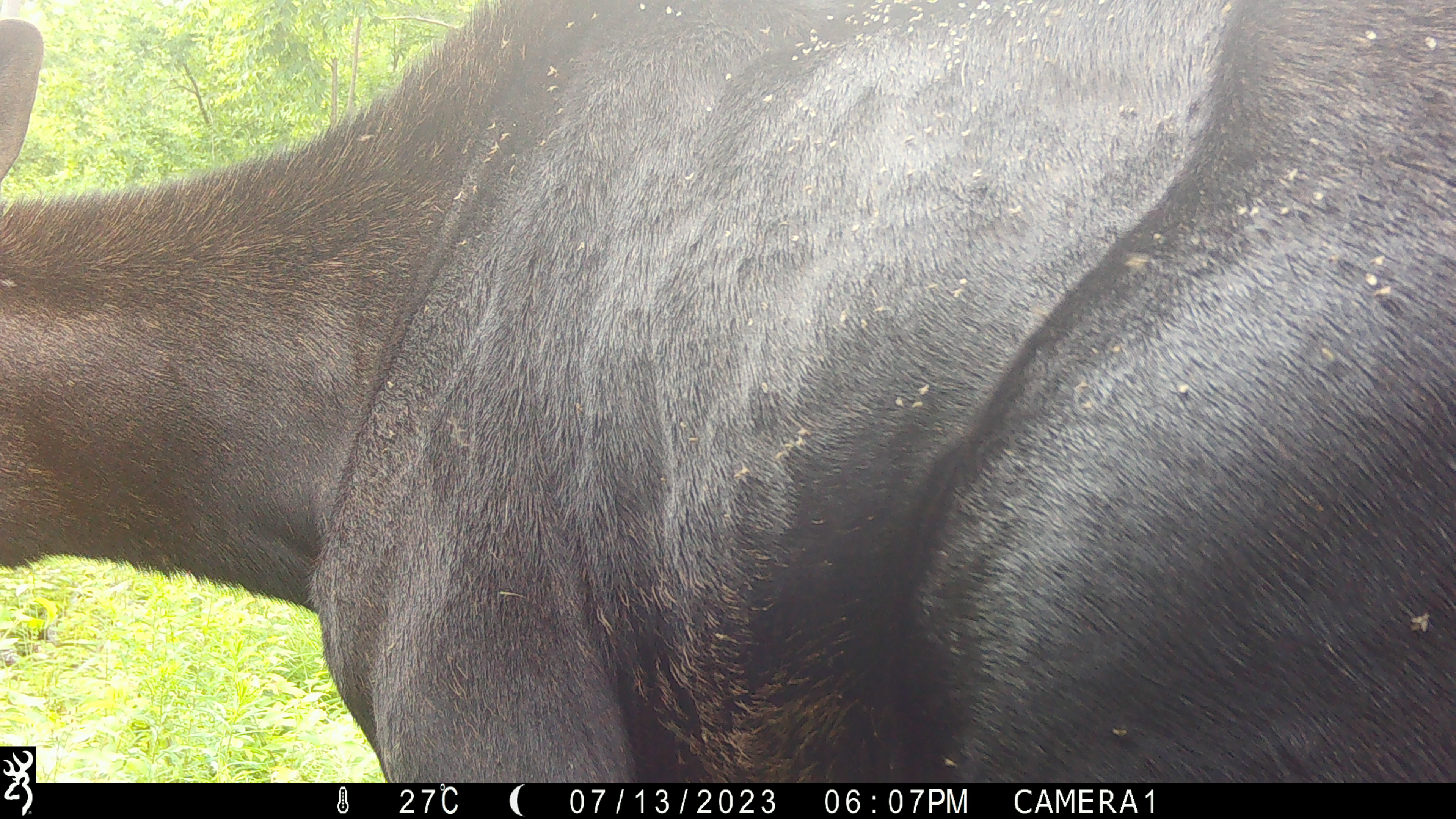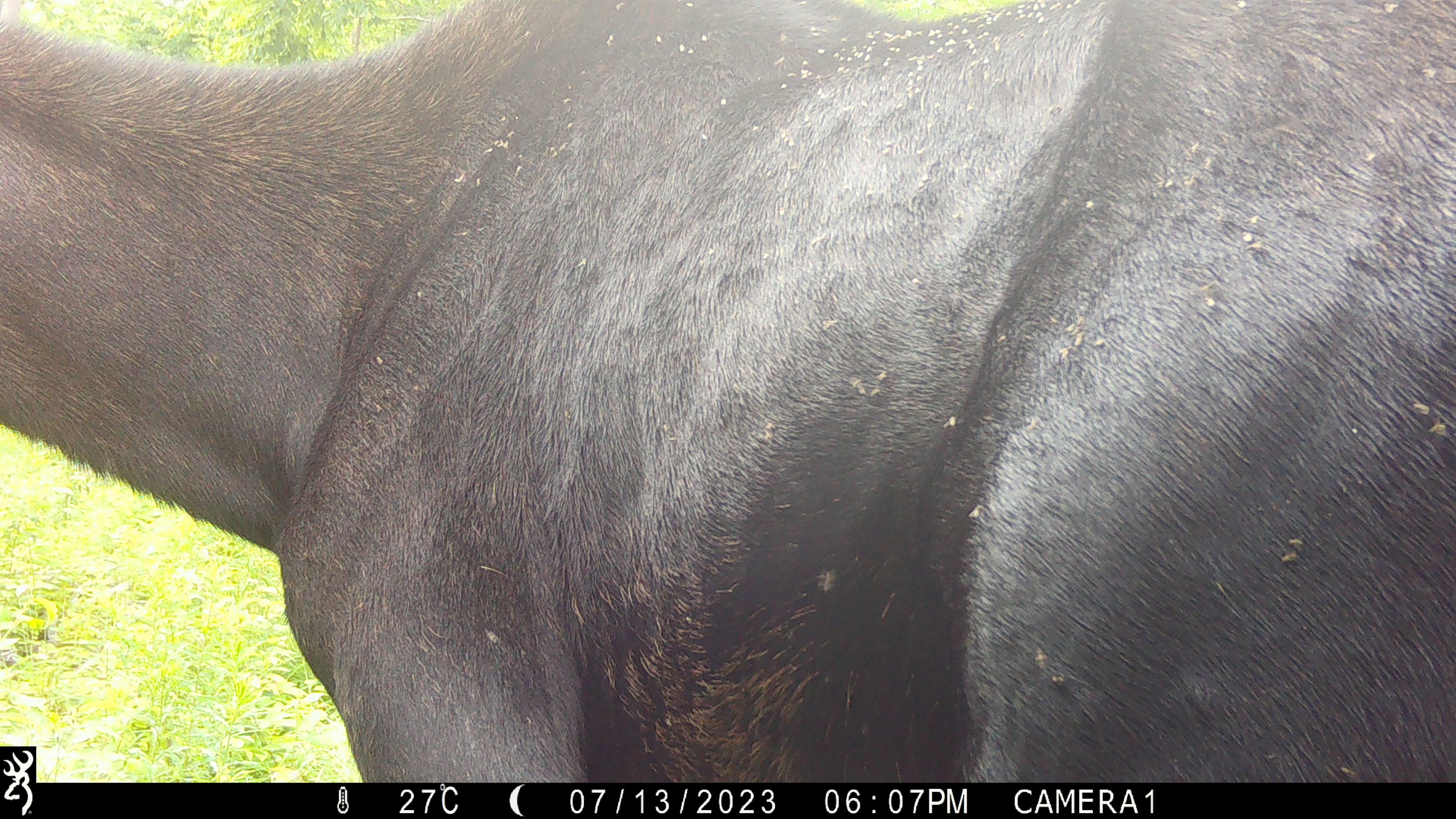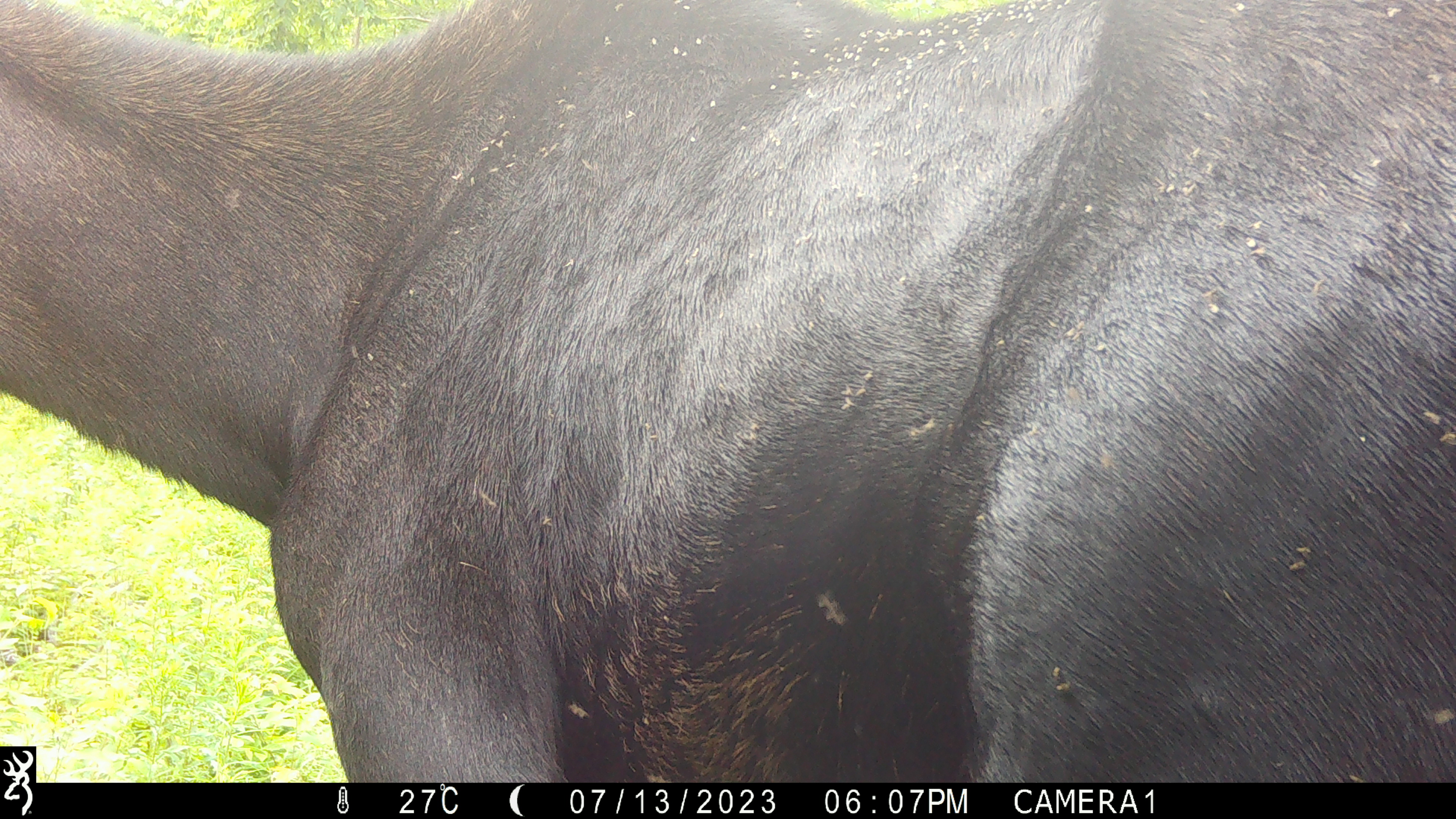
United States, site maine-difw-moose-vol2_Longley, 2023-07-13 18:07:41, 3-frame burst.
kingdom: Animalia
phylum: Chordata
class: Mammalia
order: Artiodactyla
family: Cervidae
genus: Alces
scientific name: Alces alces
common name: moose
Moose (Alces alces).